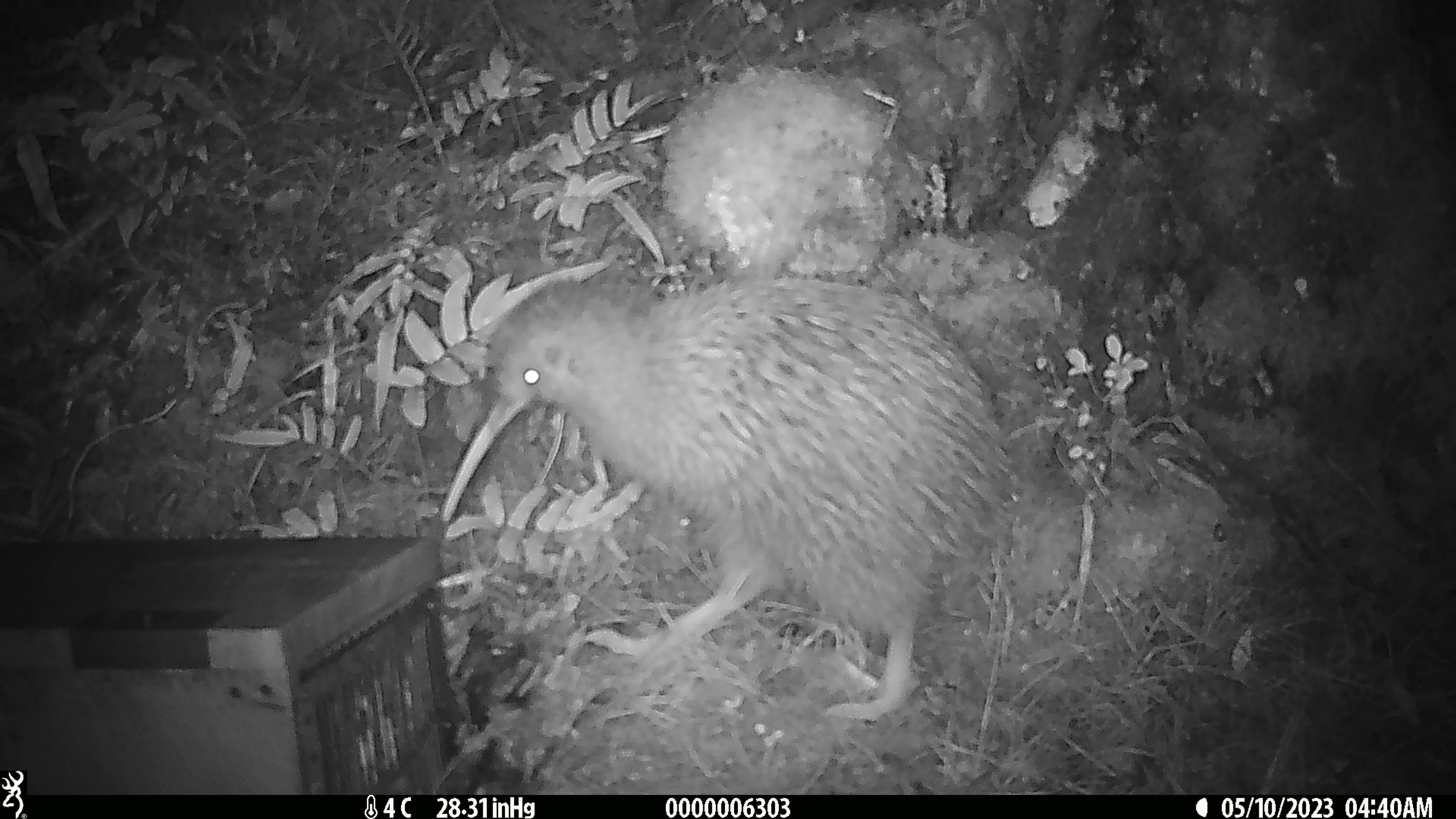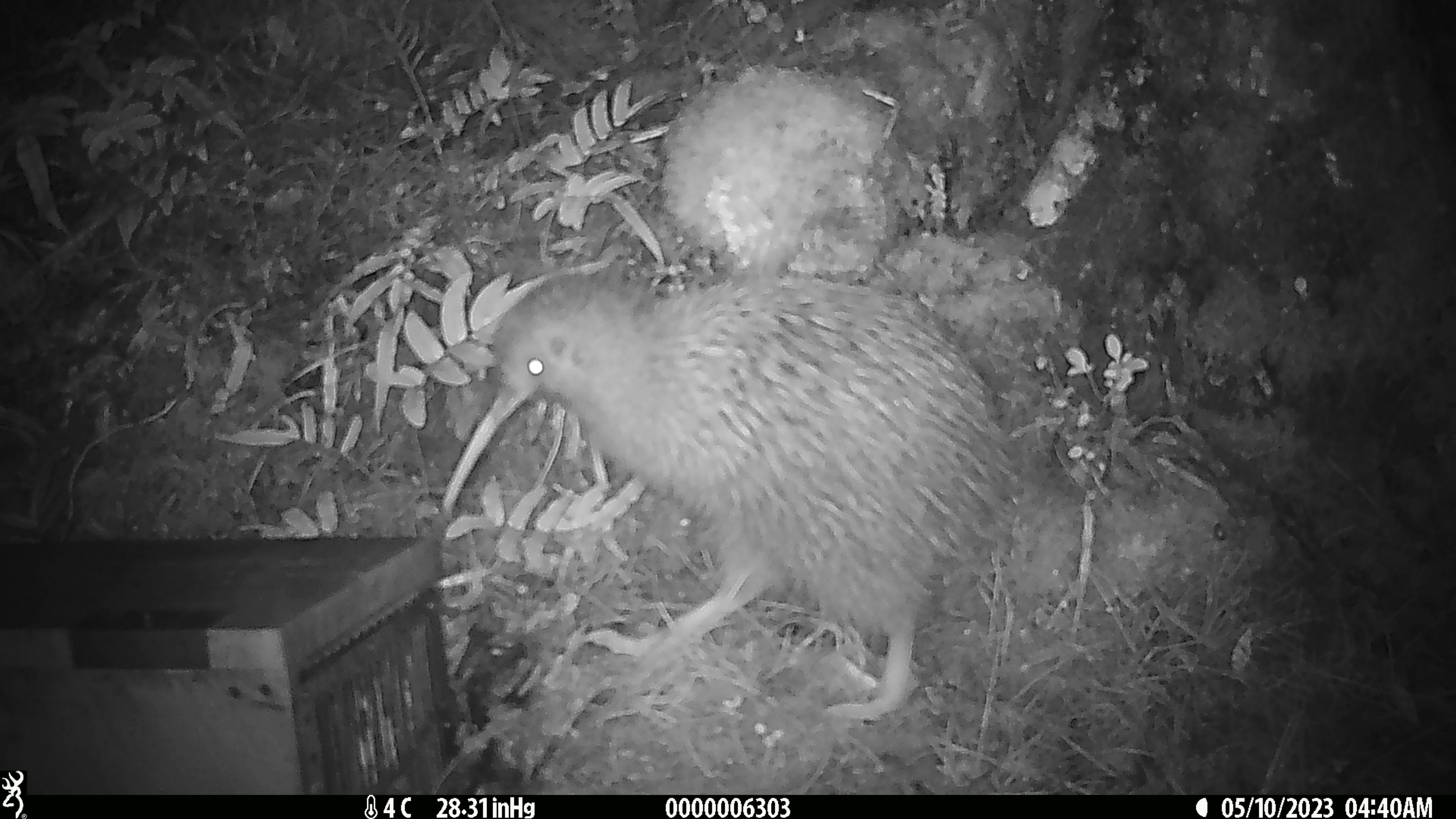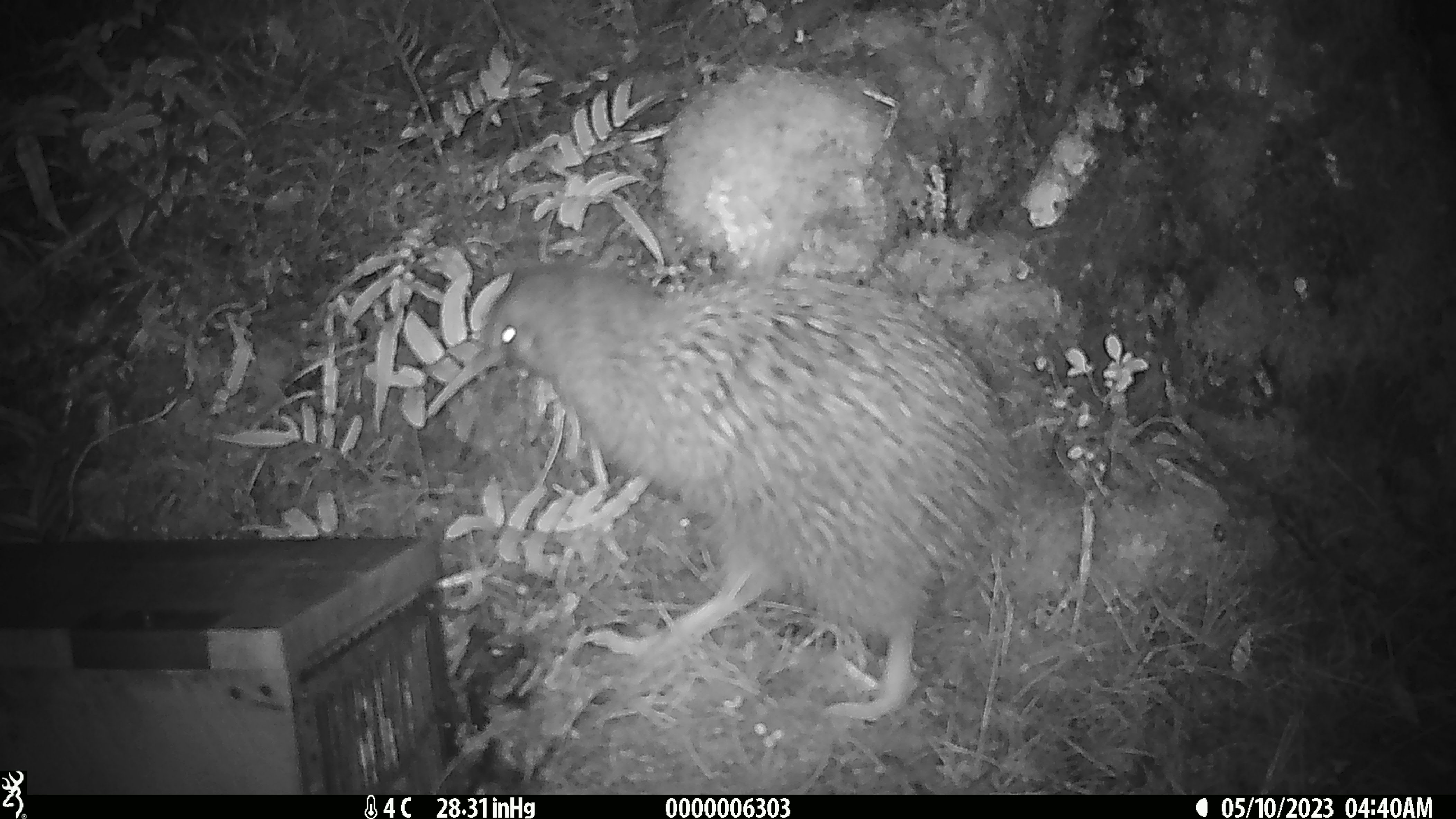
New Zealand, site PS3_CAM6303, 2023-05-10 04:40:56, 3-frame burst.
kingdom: Animalia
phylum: Chordata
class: Aves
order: Apterygiformes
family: Apterygidae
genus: Apteryx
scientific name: Apteryx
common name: kiwi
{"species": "kiwi (Apteryx)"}